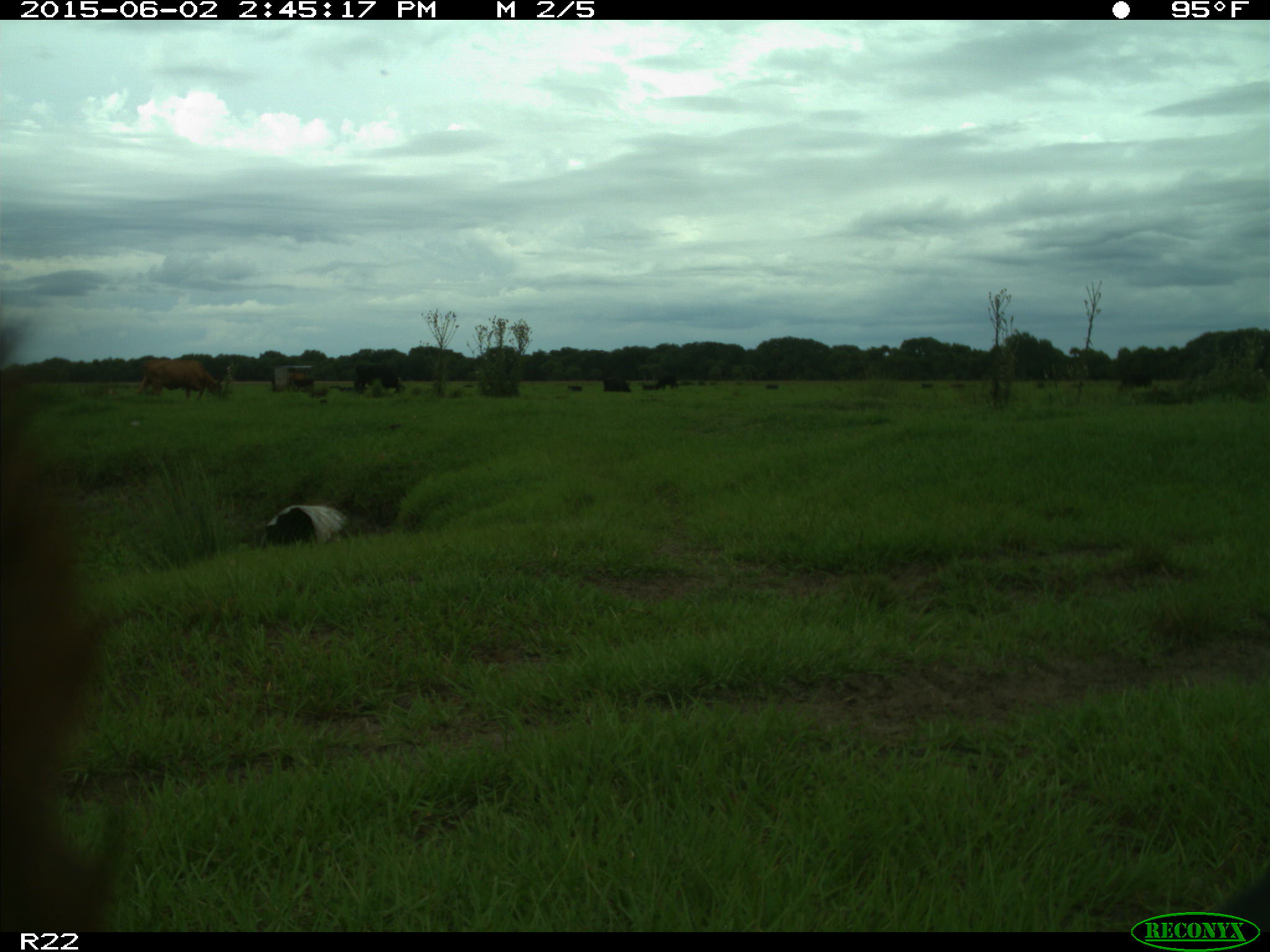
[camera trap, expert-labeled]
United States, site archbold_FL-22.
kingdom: Animalia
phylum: Chordata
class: Mammalia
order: Artiodactyla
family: Bovidae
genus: Bos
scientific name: Bos taurus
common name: domestic cow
Bos taurus (domestic cow).